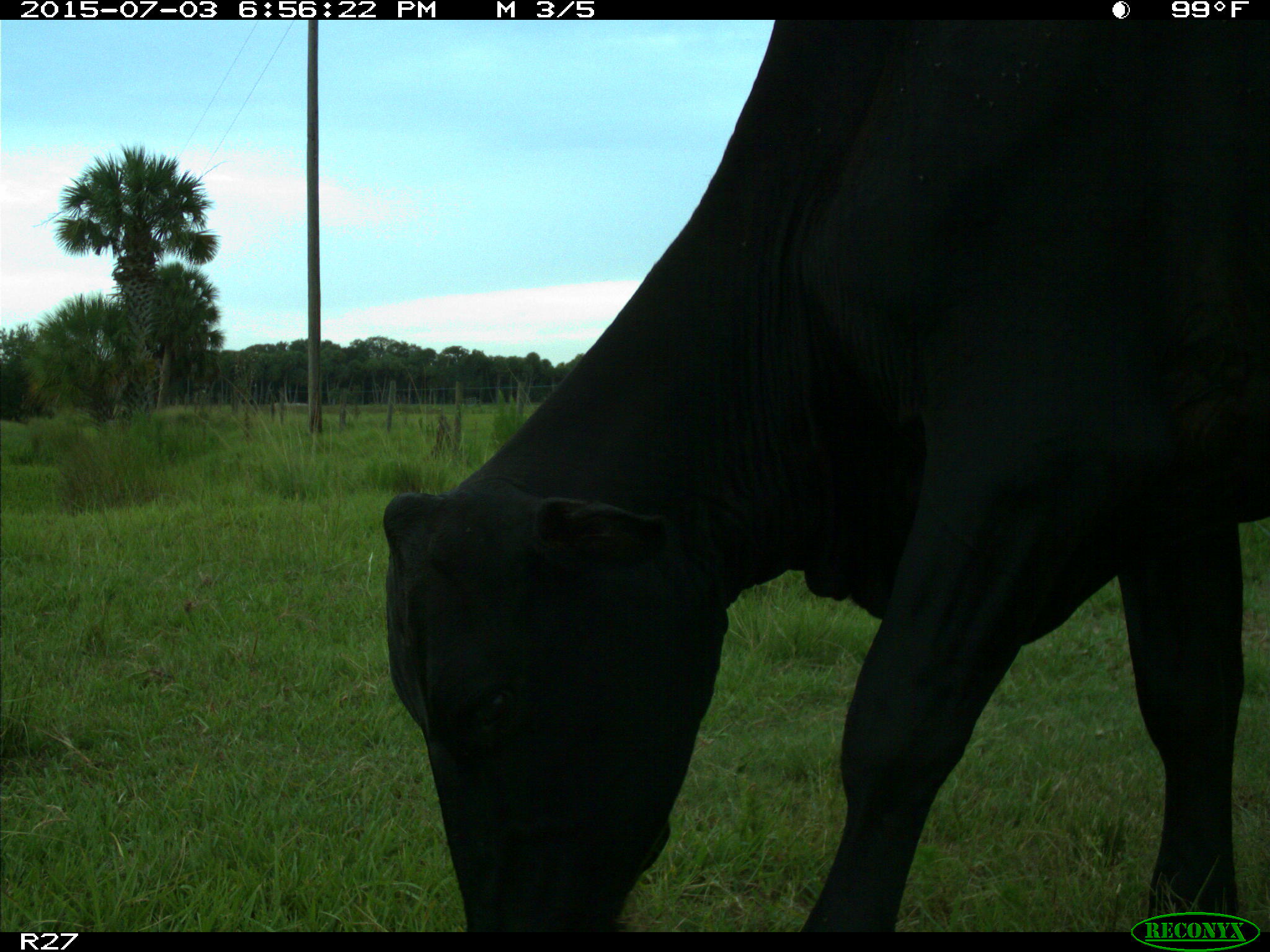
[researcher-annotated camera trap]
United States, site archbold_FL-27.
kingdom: Animalia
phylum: Chordata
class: Mammalia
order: Artiodactyla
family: Bovidae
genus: Bos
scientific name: Bos taurus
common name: domestic cow